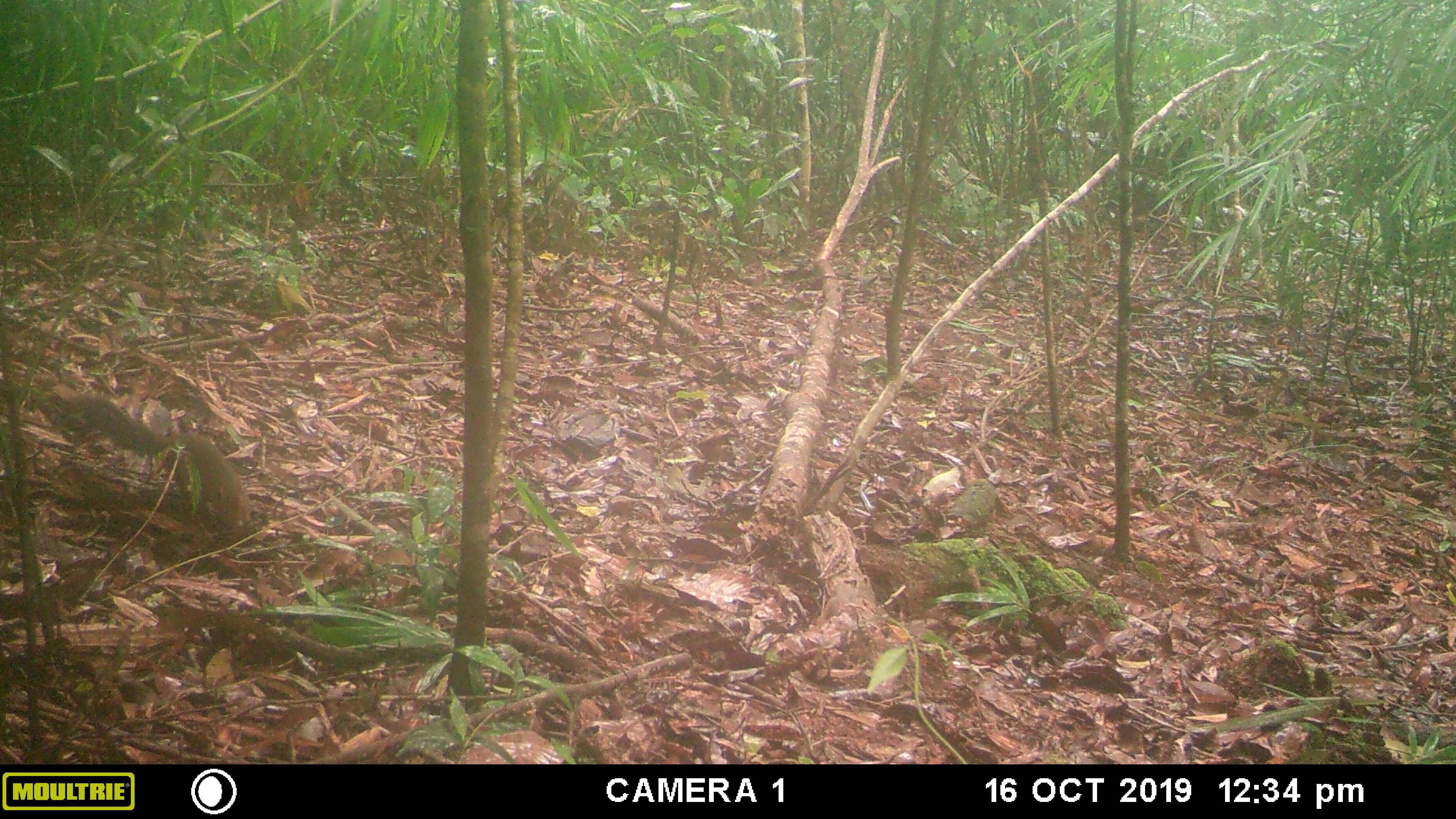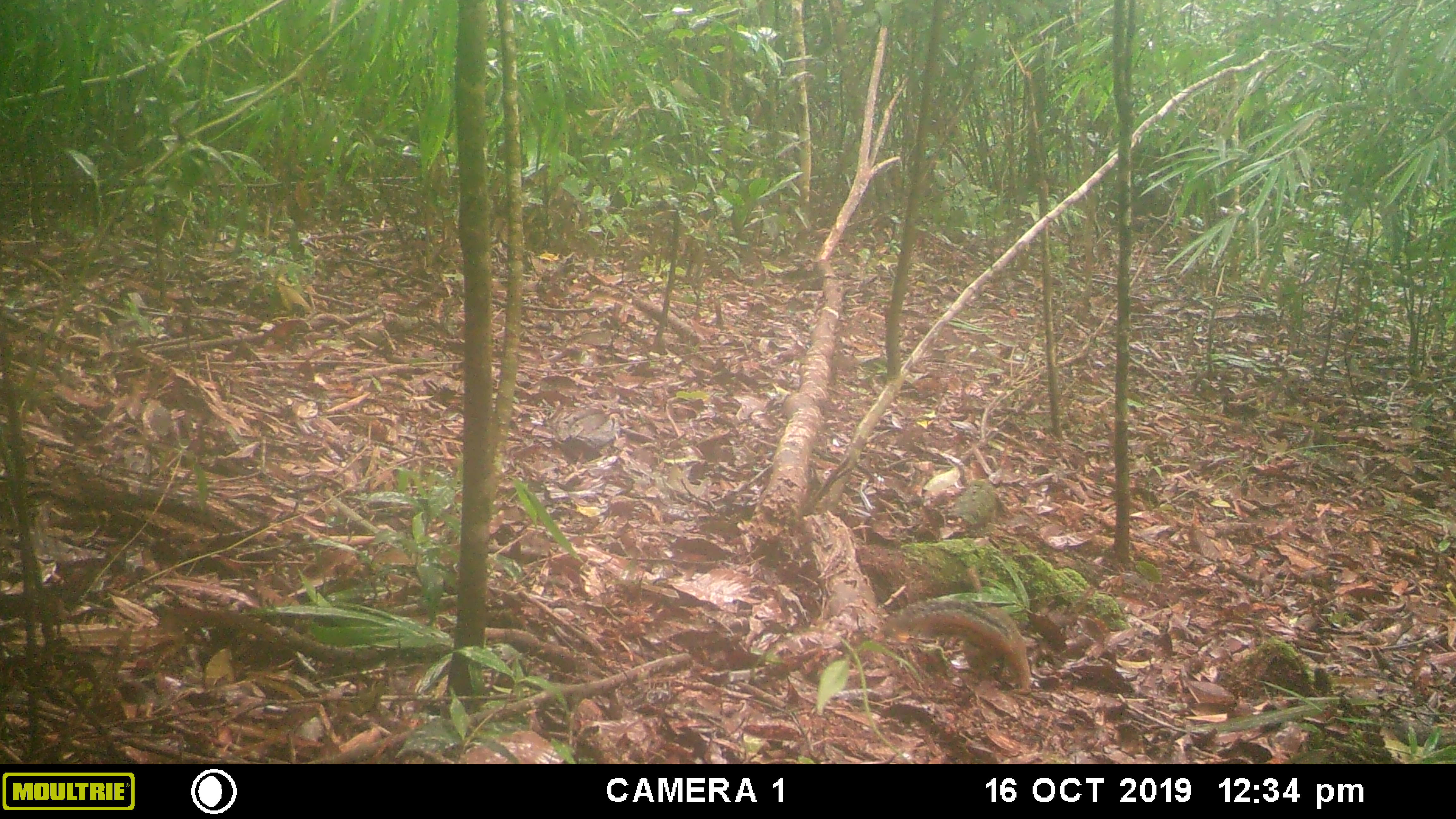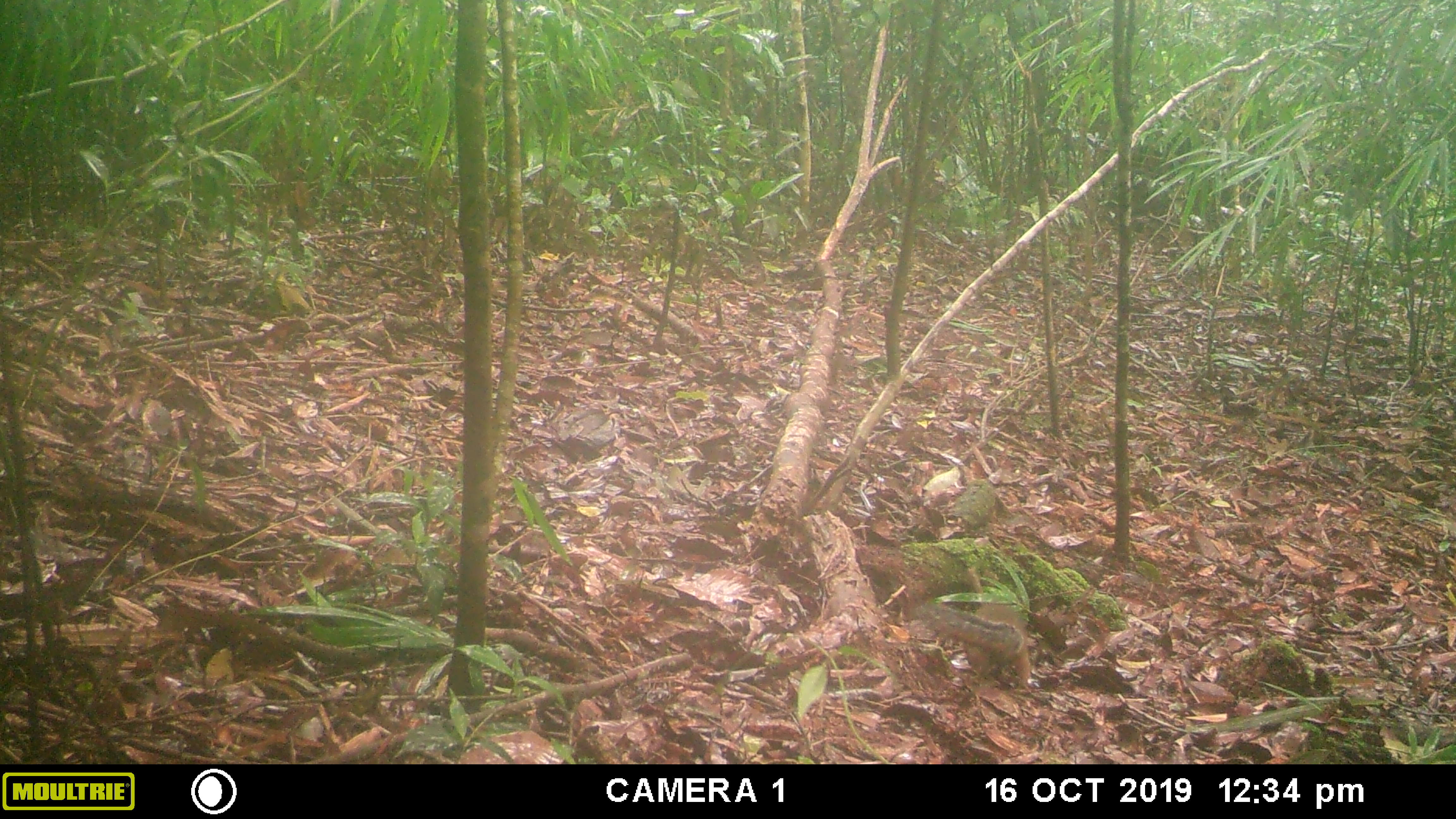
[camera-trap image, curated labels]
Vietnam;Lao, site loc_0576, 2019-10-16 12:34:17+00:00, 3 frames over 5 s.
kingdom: Animalia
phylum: Chordata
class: Mammalia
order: Rodentia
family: Sciuridae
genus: Dremomys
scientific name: Dremomys rufigenis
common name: red-cheeked squirrel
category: red cheeked squirrel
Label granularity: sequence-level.